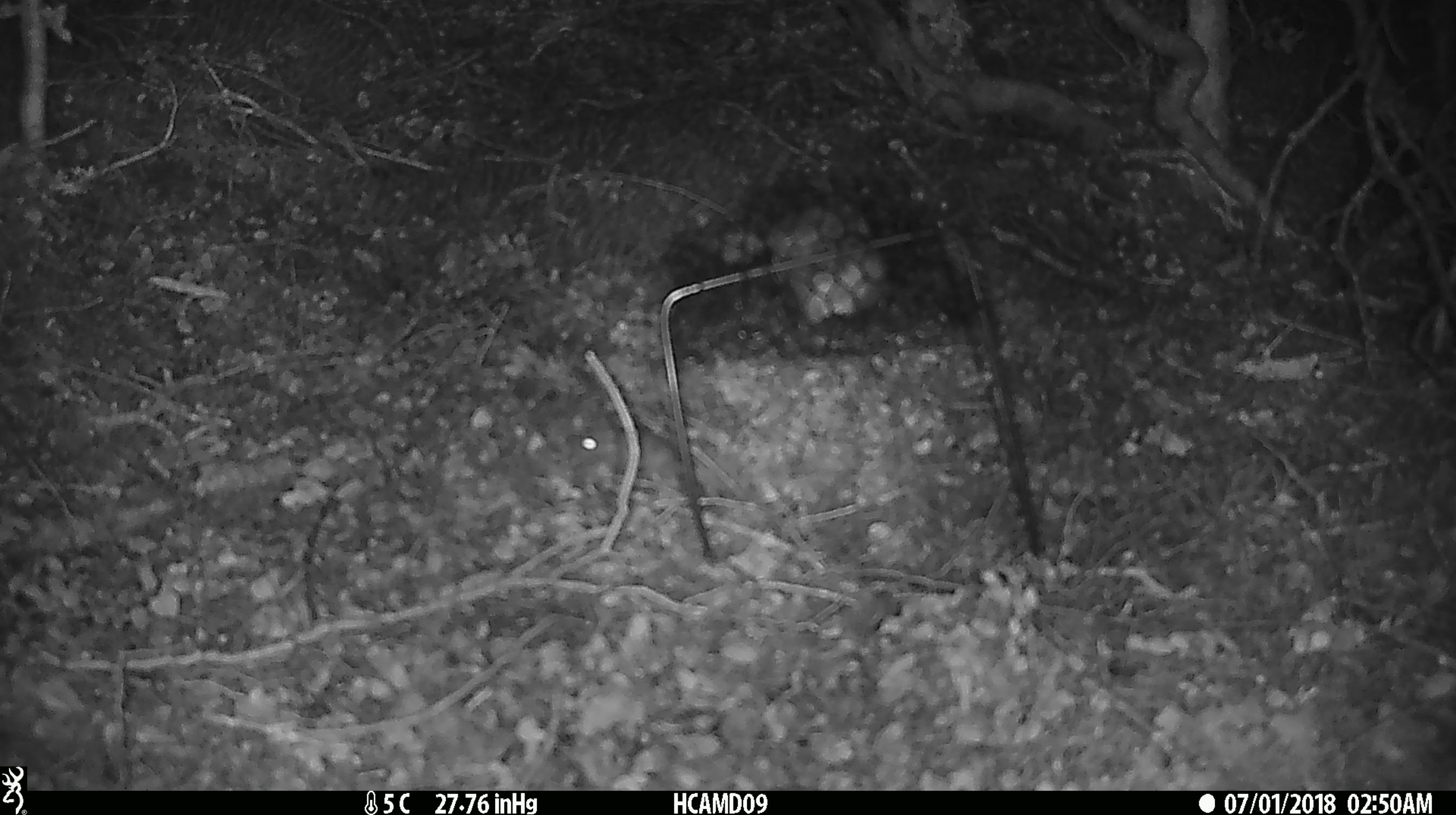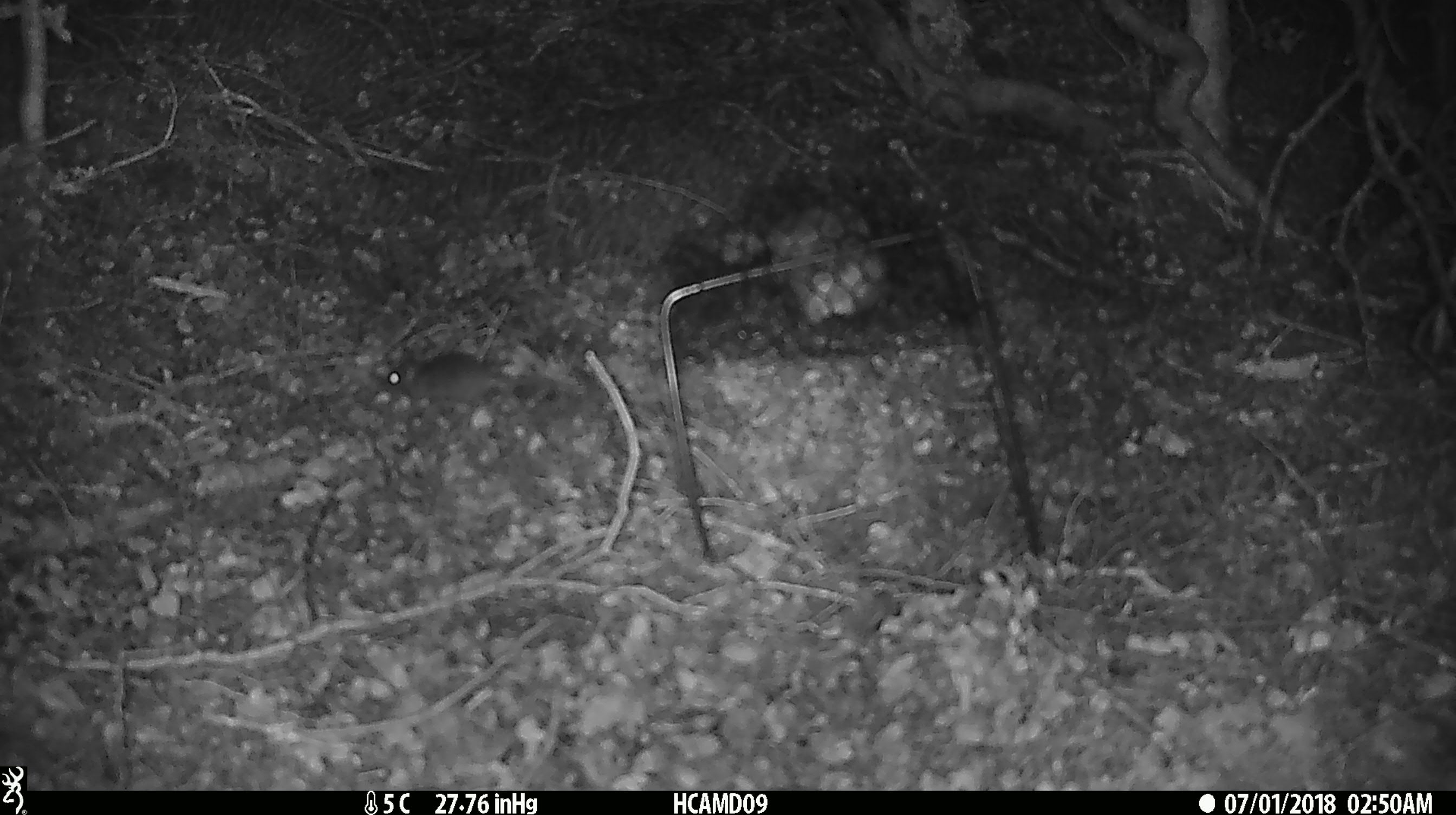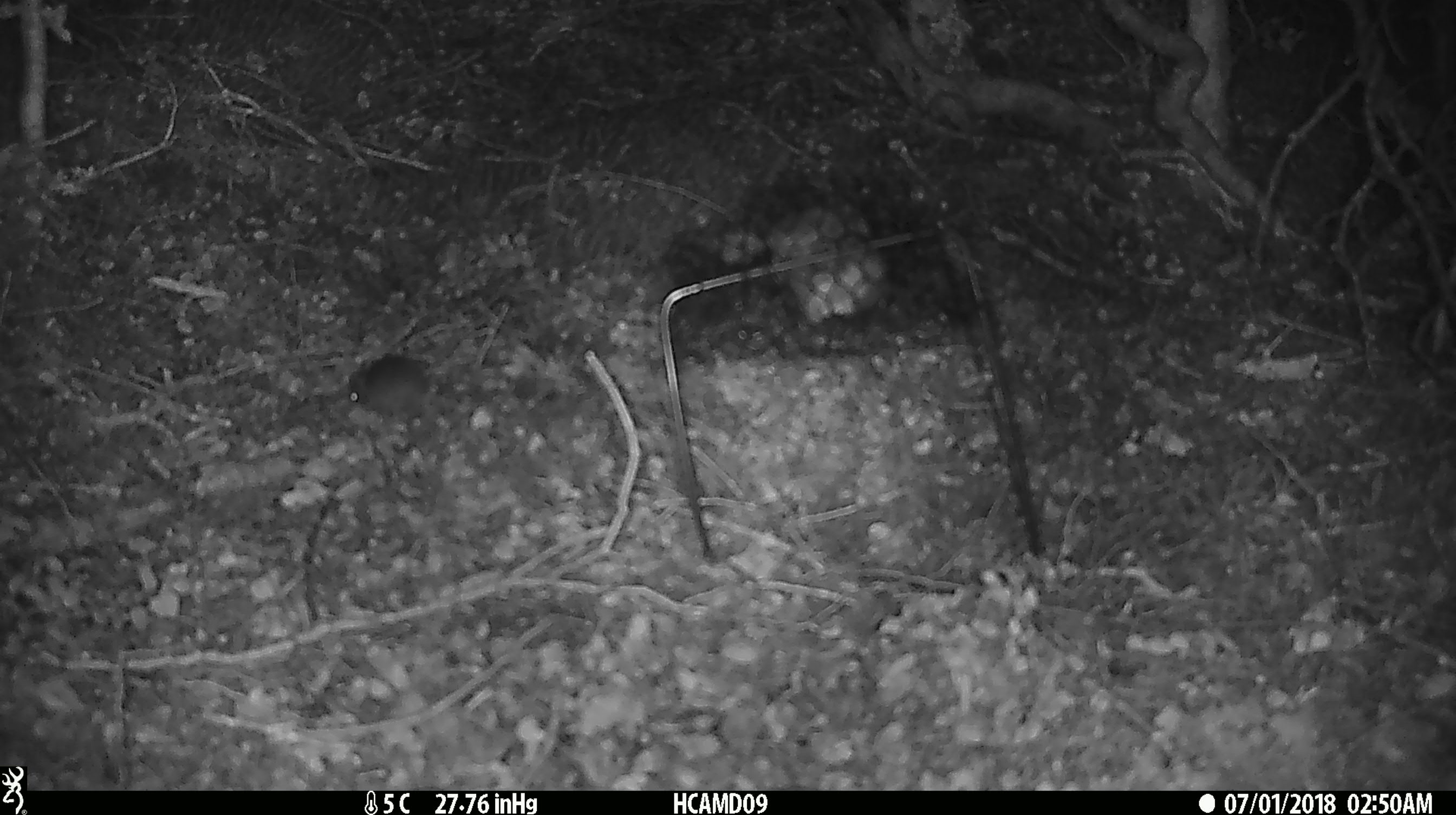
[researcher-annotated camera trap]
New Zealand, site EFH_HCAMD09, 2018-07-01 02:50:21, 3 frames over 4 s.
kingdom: Animalia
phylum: Chordata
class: Mammalia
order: Rodentia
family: Muridae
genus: Mus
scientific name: Mus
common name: mouse